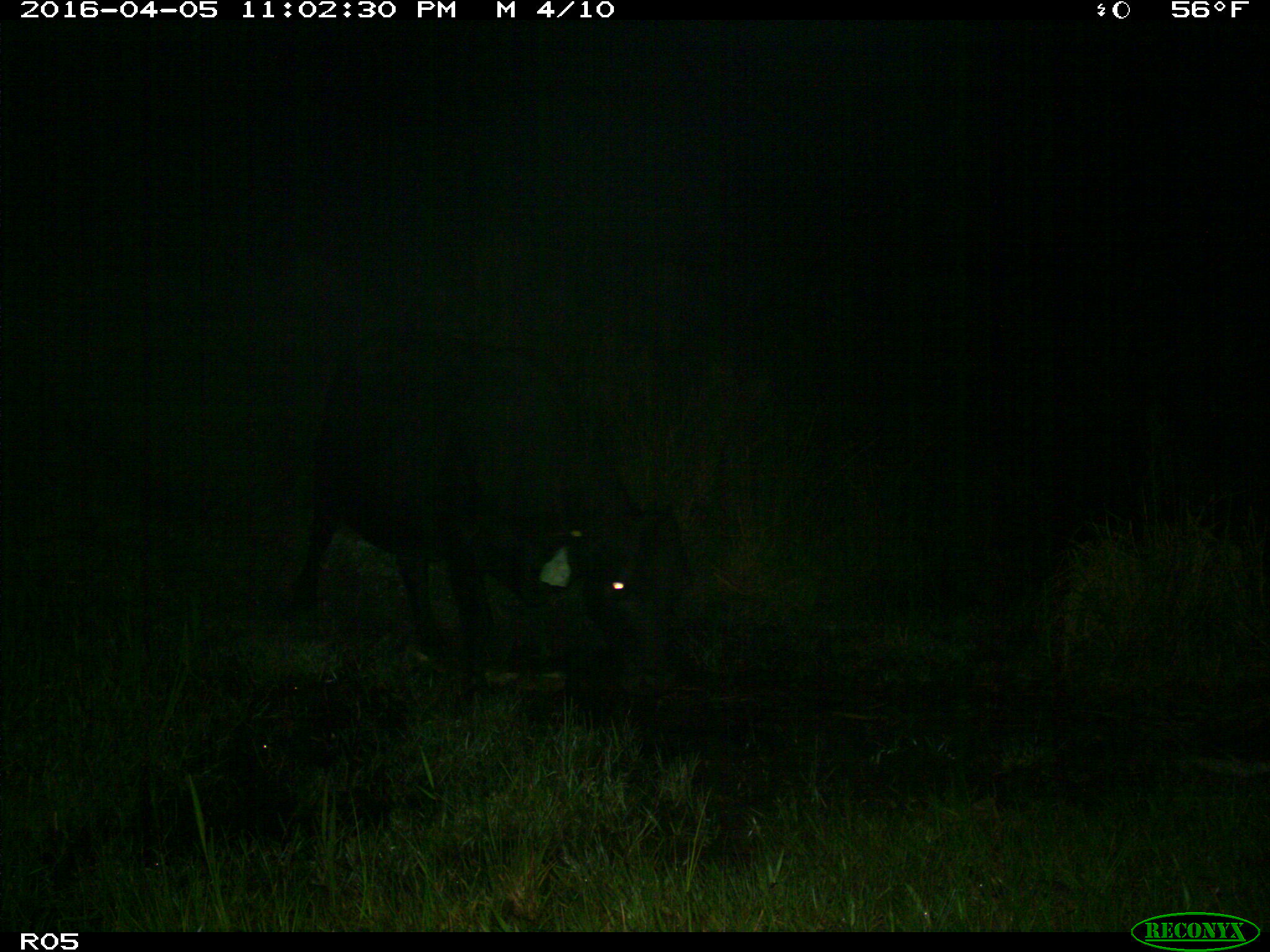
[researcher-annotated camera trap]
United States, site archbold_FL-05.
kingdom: Animalia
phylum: Chordata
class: Mammalia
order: Artiodactyla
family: Bovidae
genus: Bos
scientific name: Bos taurus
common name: domestic cow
Bos taurus (domestic cow).